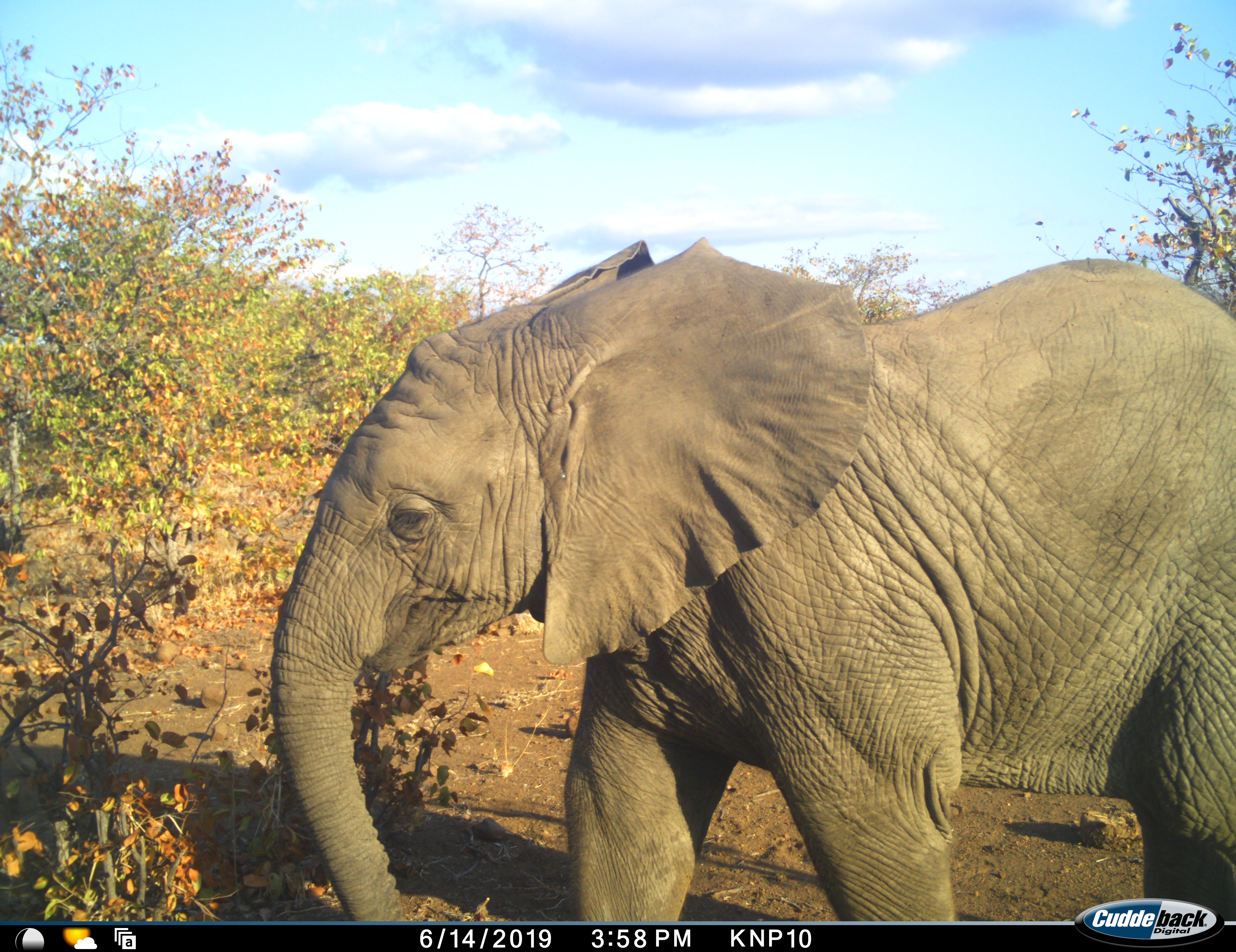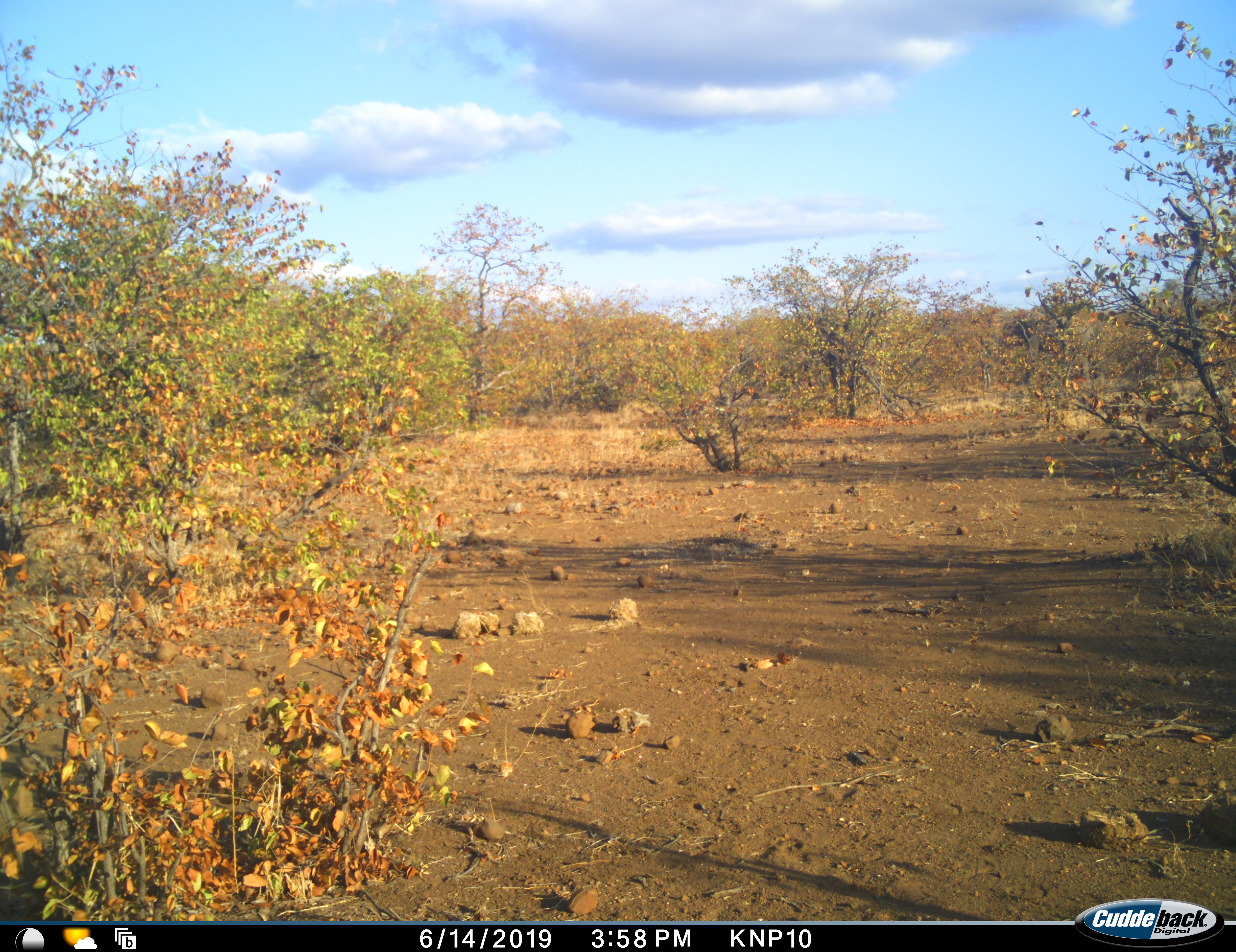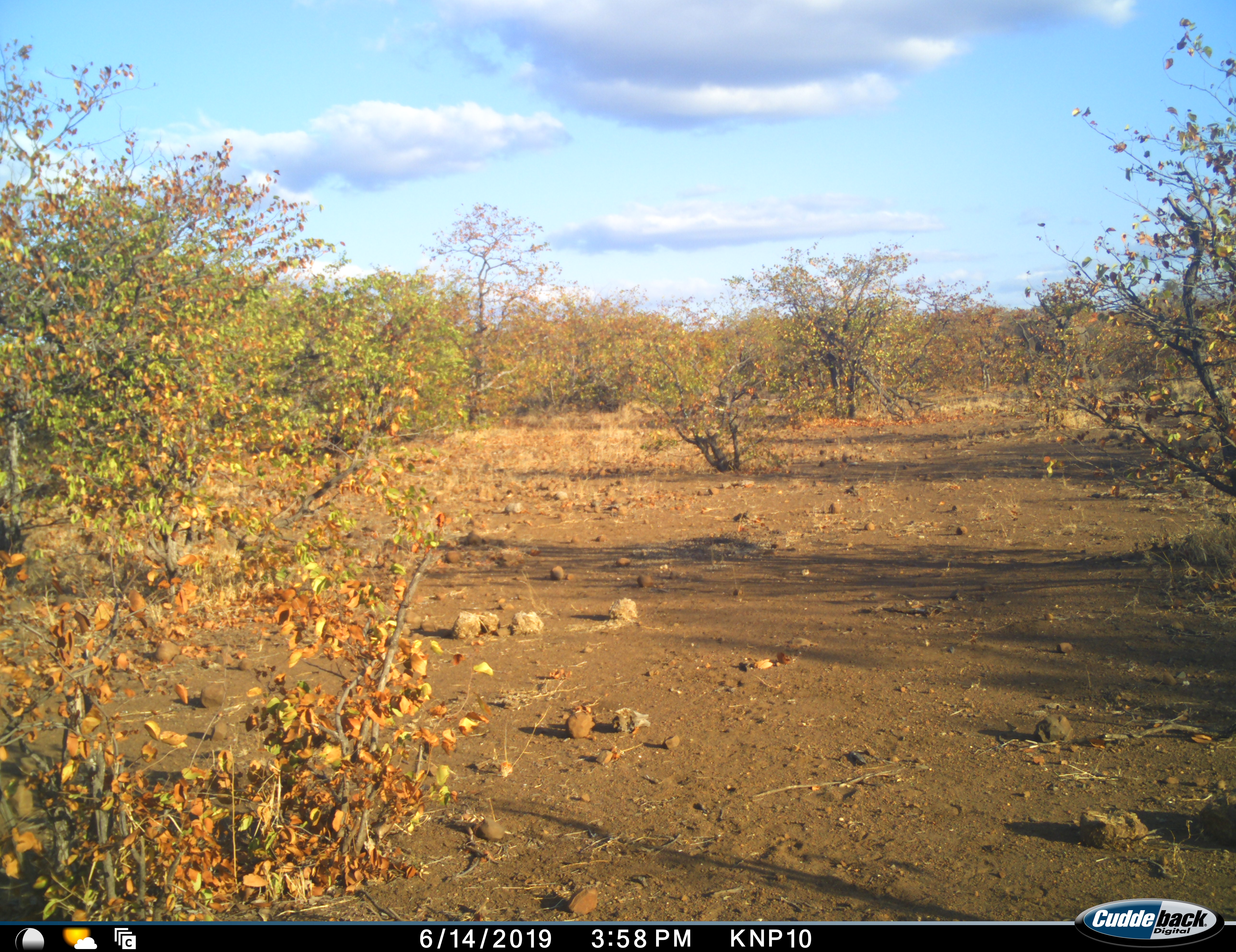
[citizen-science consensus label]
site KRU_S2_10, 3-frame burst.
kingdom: Animalia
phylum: Chordata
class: Mammalia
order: Proboscidea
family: Elephantidae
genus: Loxodonta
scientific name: Loxodonta africana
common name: african bush elephant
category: elephant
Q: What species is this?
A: Elephant (african bush elephant) (Loxodonta africana).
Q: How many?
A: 1.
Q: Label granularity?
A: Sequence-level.